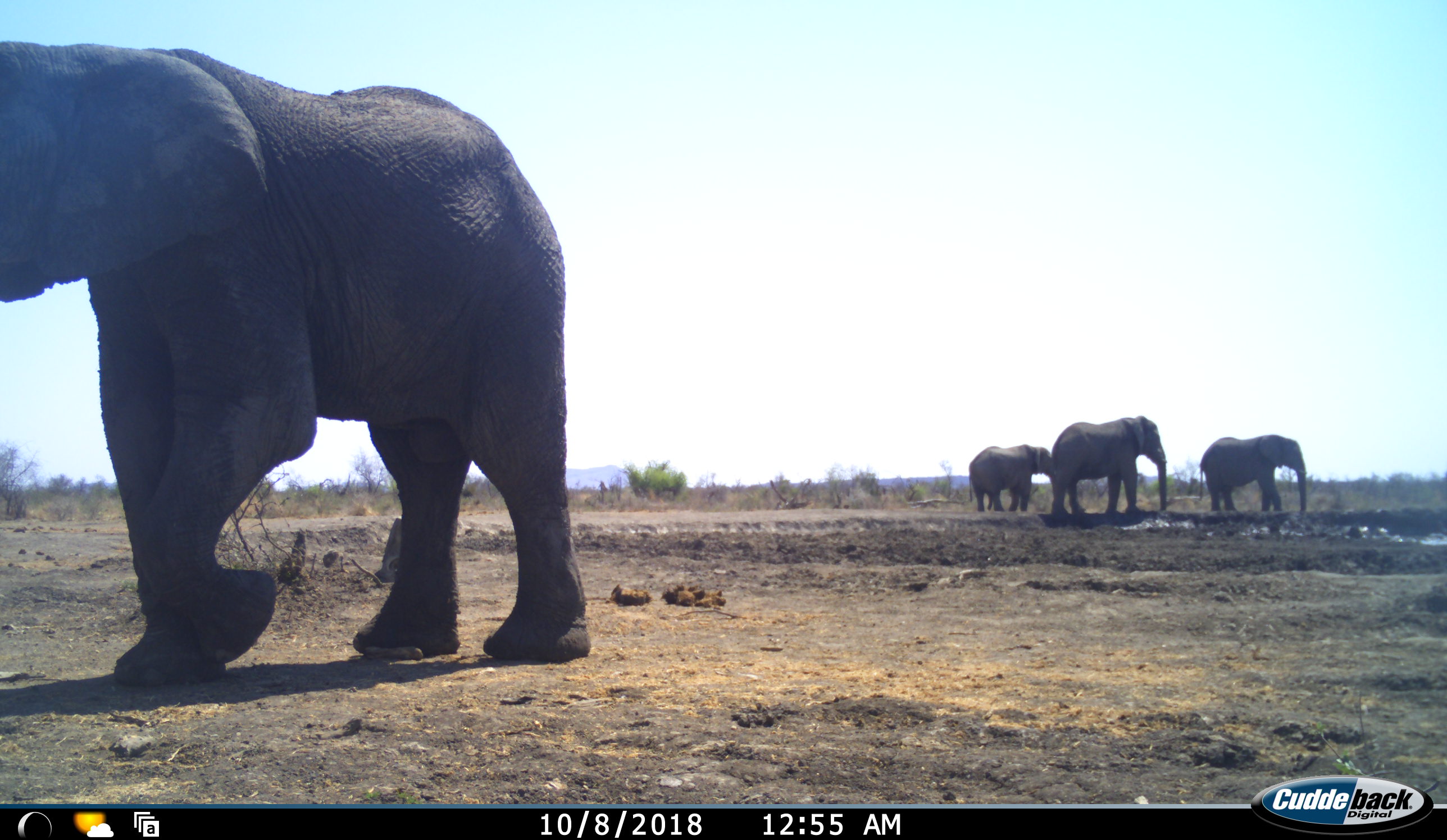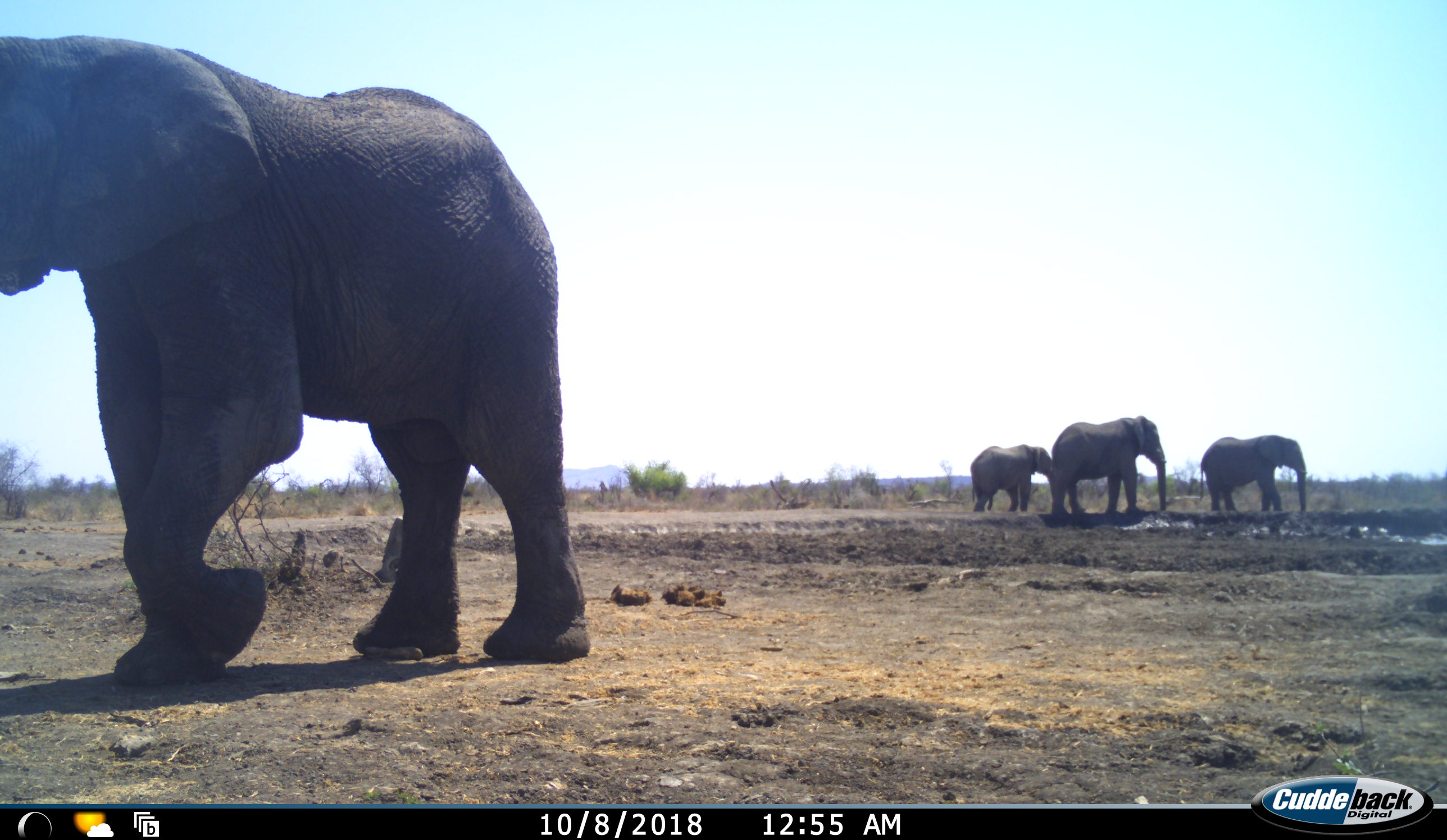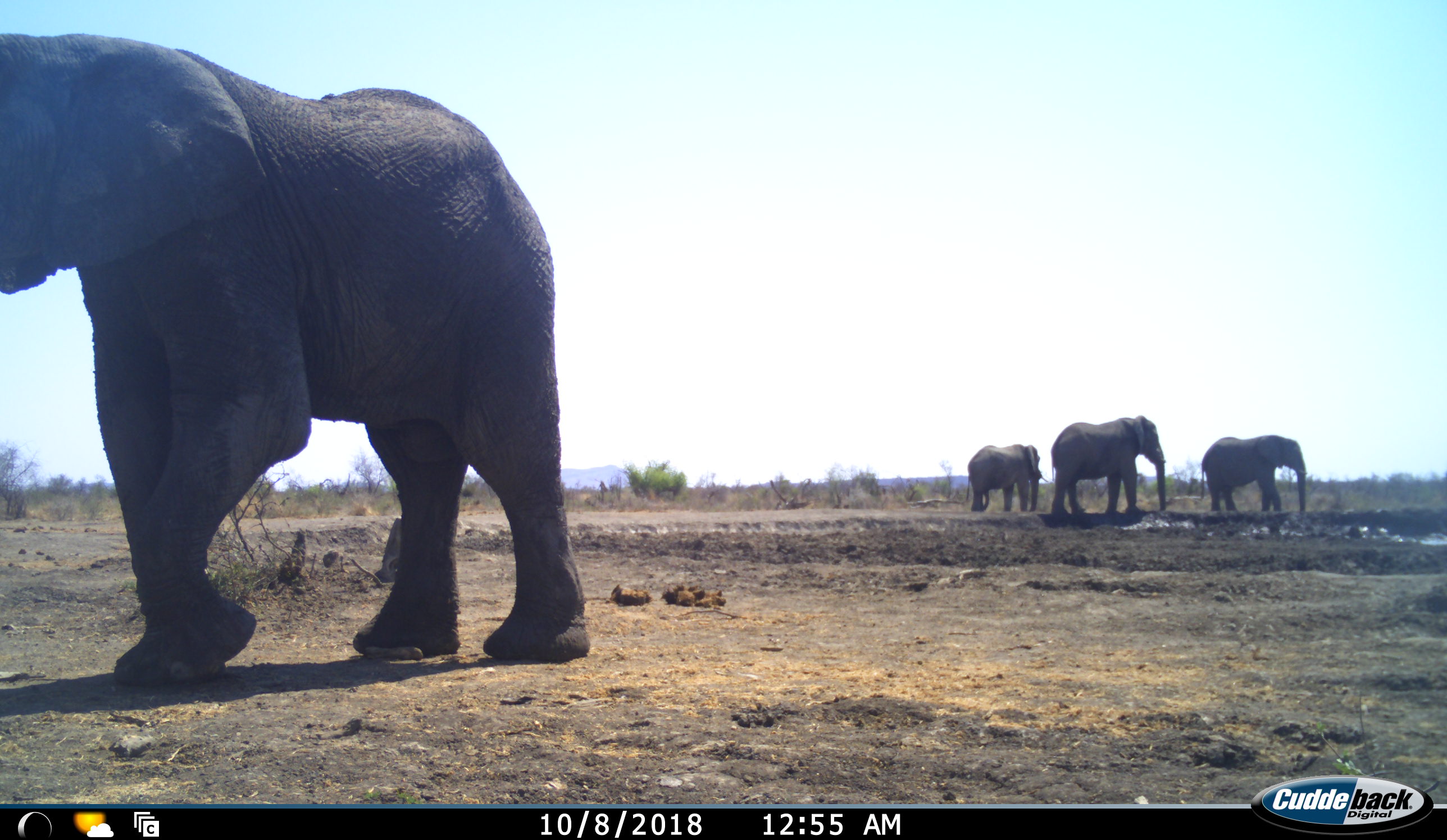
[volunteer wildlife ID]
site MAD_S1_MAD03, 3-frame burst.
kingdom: Animalia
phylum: Chordata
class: Mammalia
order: Proboscidea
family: Elephantidae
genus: Loxodonta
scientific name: Loxodonta africana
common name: african bush elephant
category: elephant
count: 4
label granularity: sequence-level